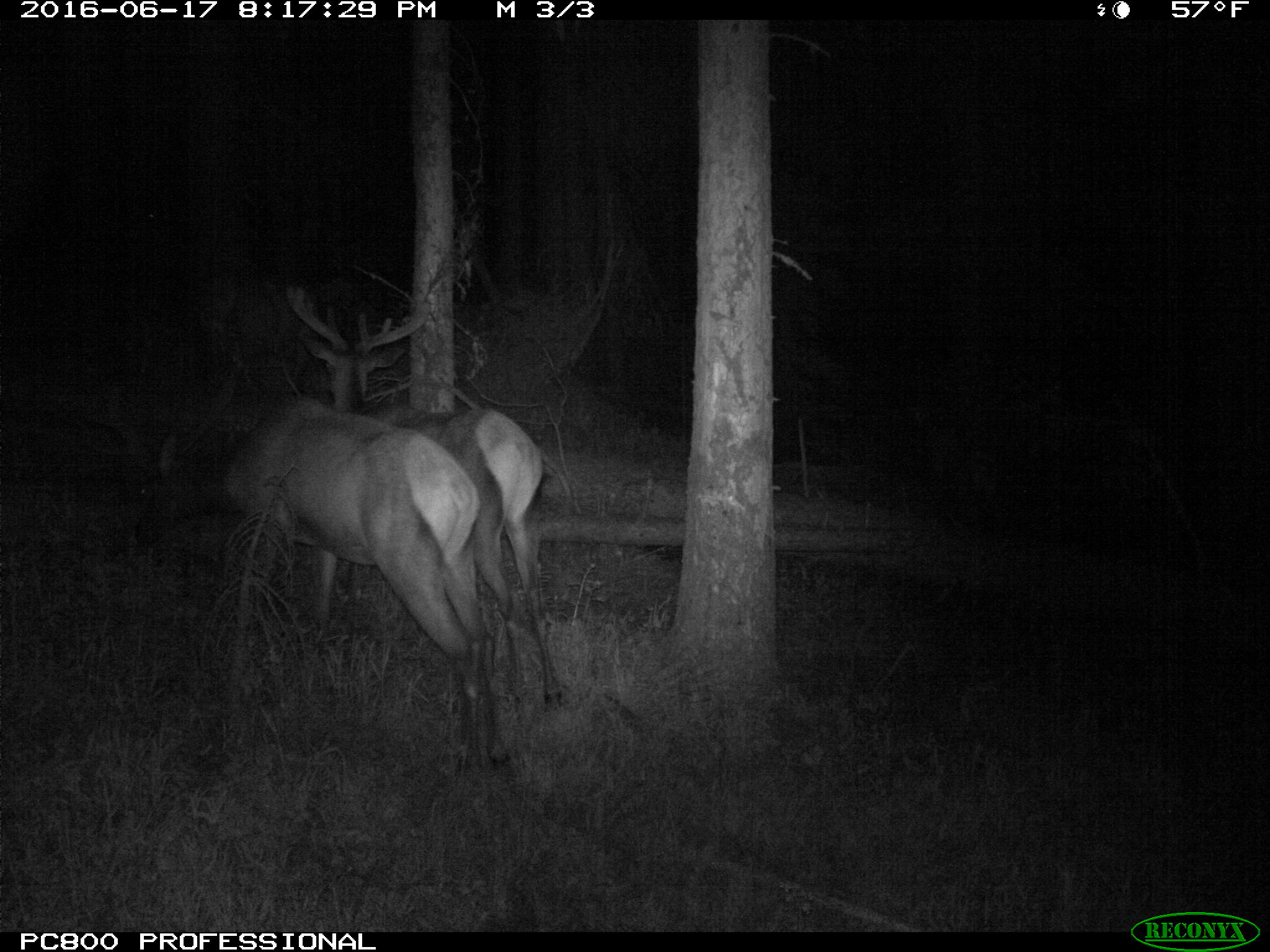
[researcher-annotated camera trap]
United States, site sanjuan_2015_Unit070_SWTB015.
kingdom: Animalia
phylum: Chordata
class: Mammalia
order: Artiodactyla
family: Cervidae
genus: Cervus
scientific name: Cervus elaphus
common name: red deer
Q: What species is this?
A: Cervus elaphus (red deer).